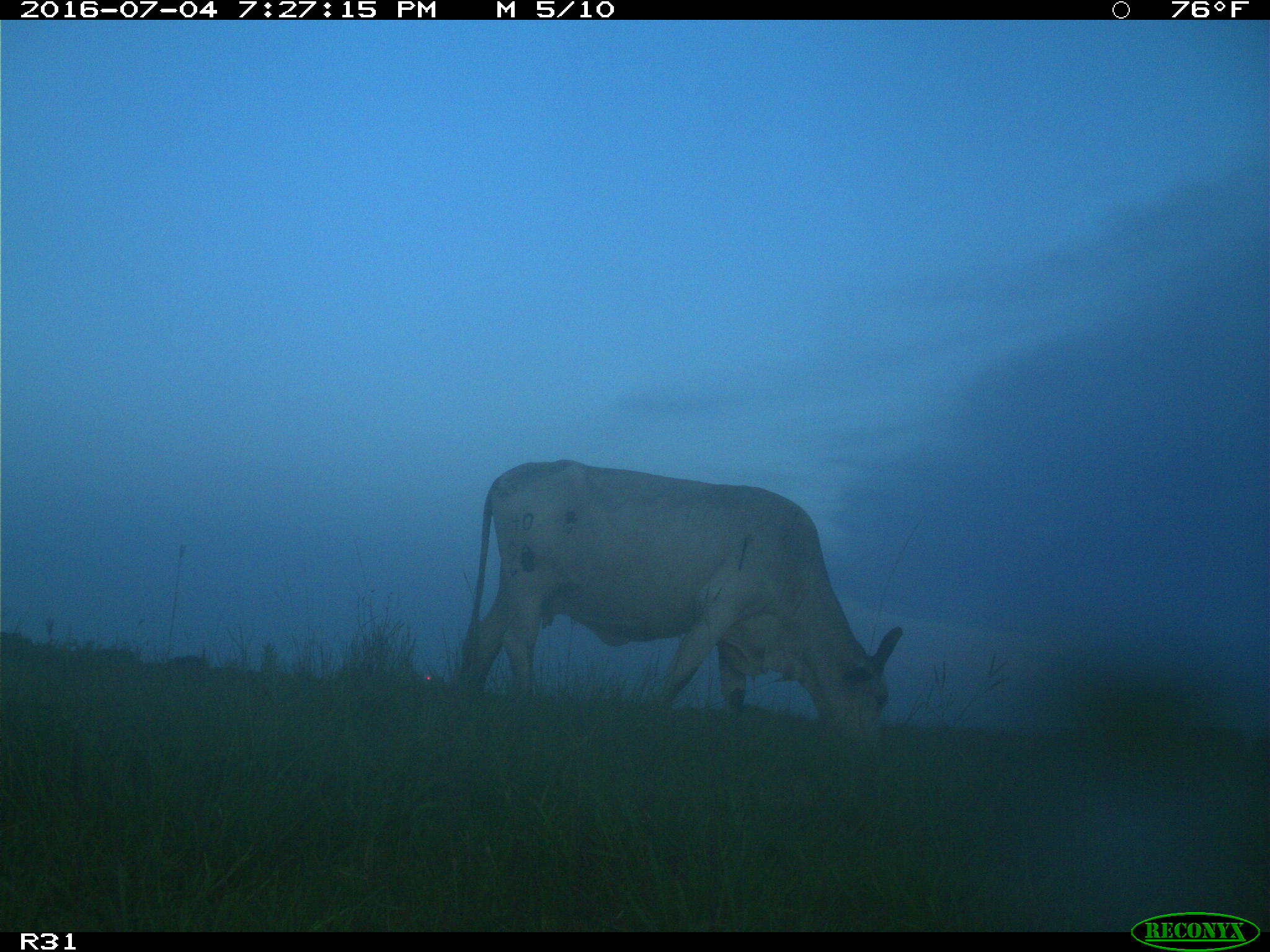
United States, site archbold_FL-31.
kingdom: Animalia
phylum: Chordata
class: Mammalia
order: Artiodactyla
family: Bovidae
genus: Bos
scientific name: Bos taurus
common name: domestic cow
Bos taurus (domestic cow).